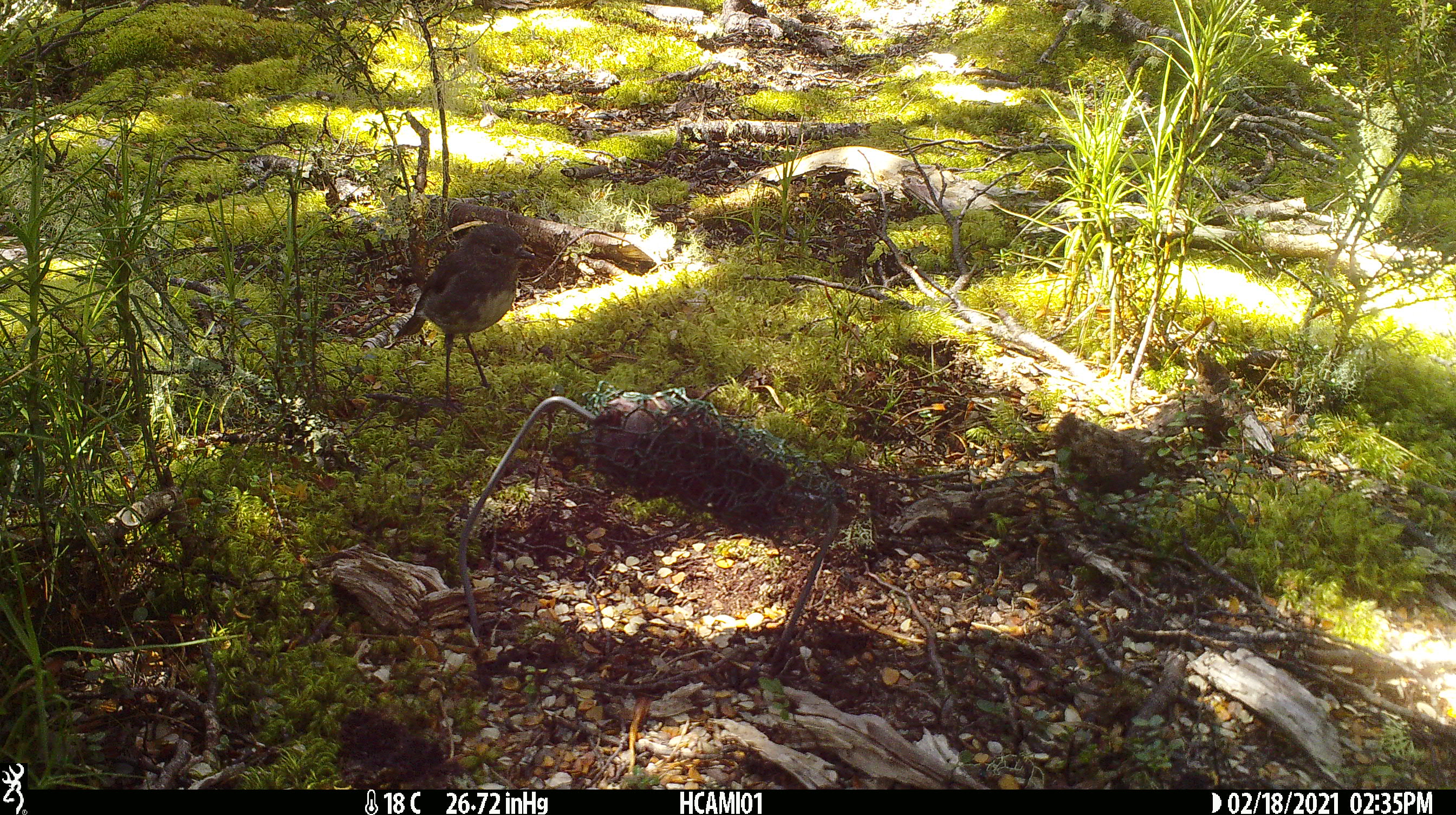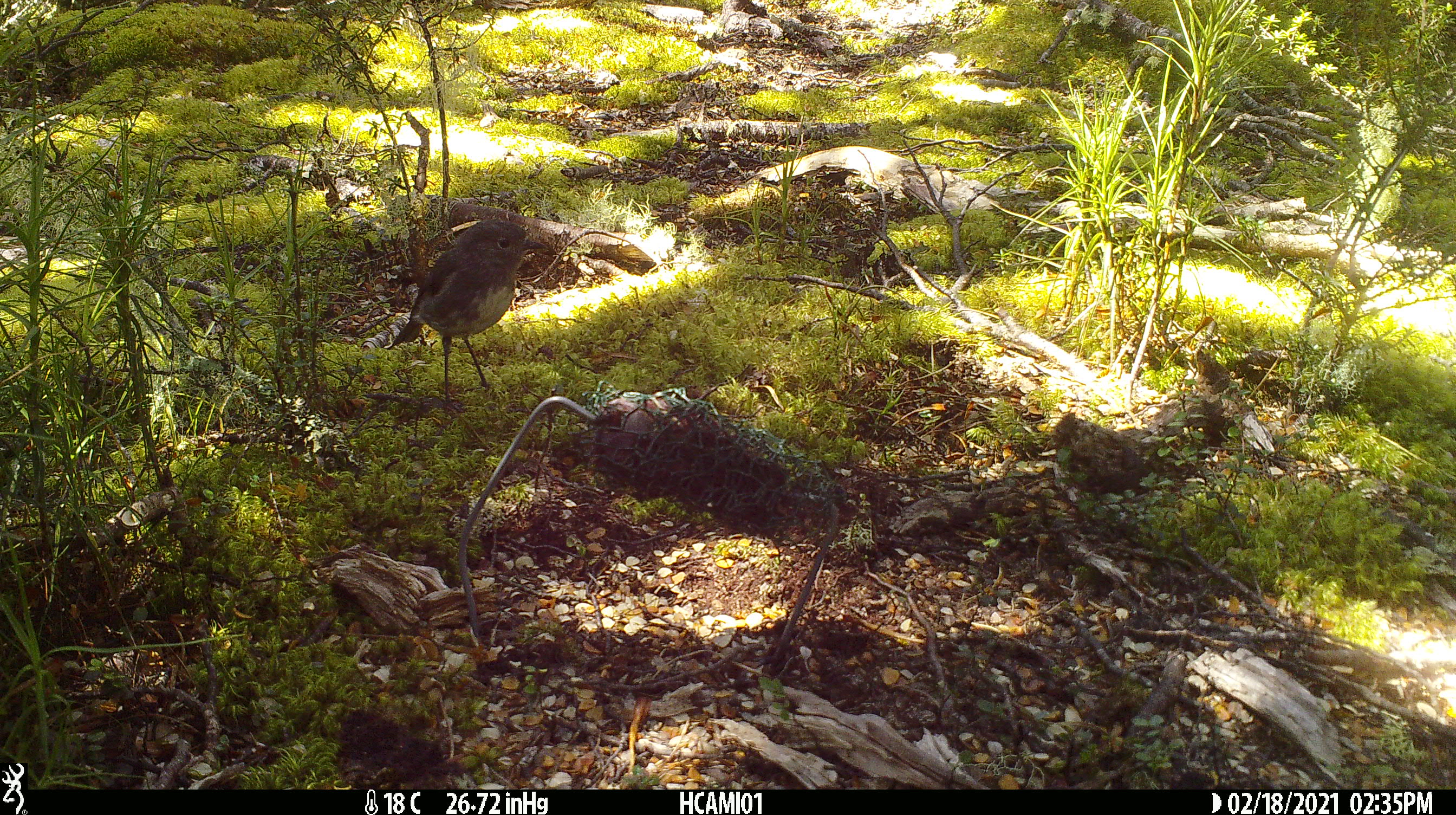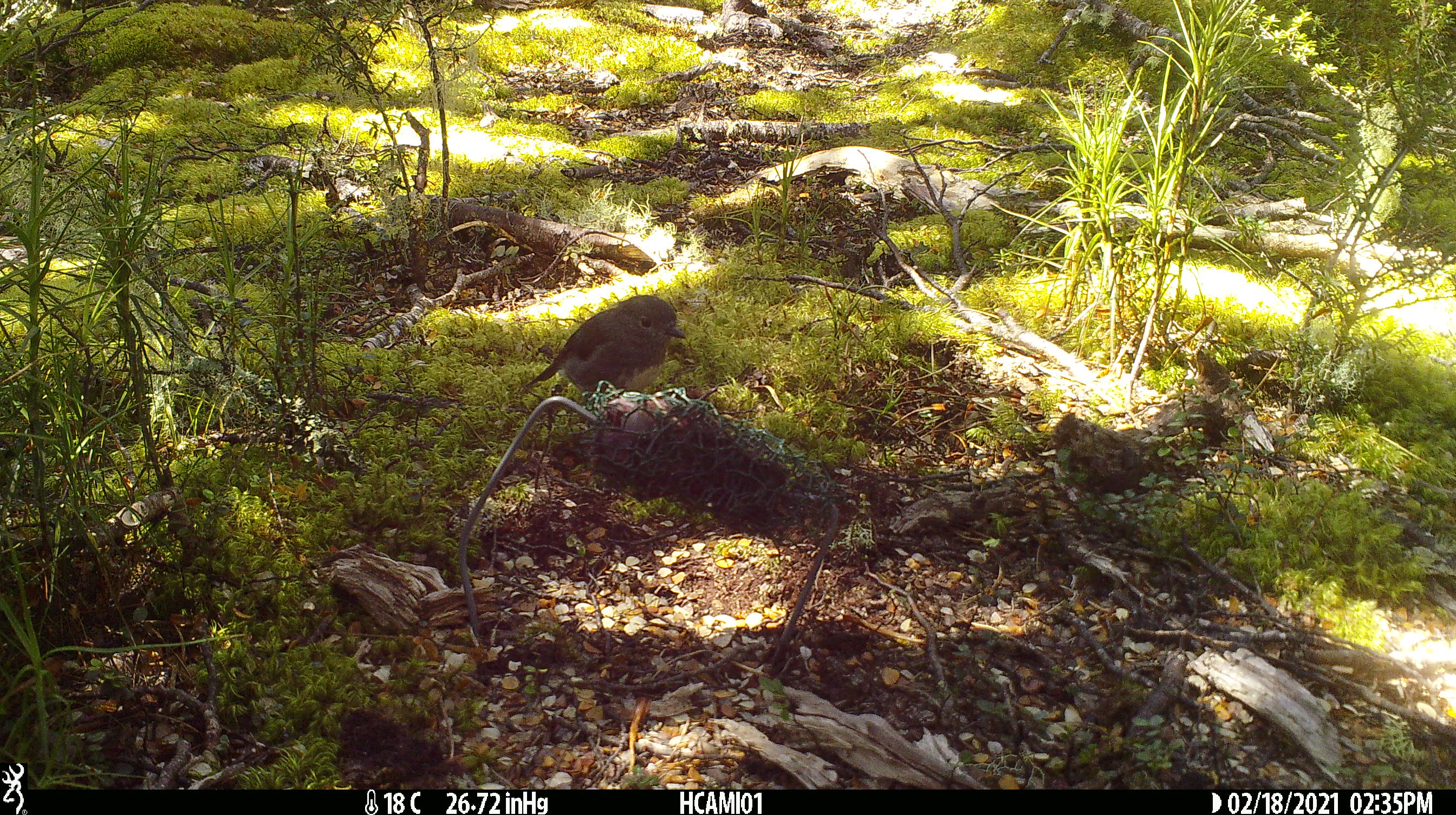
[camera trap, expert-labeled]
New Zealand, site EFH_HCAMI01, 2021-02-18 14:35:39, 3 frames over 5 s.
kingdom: Animalia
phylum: Chordata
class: Aves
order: Passeriformes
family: Petroicidae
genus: Petroica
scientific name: Petroica australis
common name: new zealand robin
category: robin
Robin (new zealand robin) (Petroica australis).